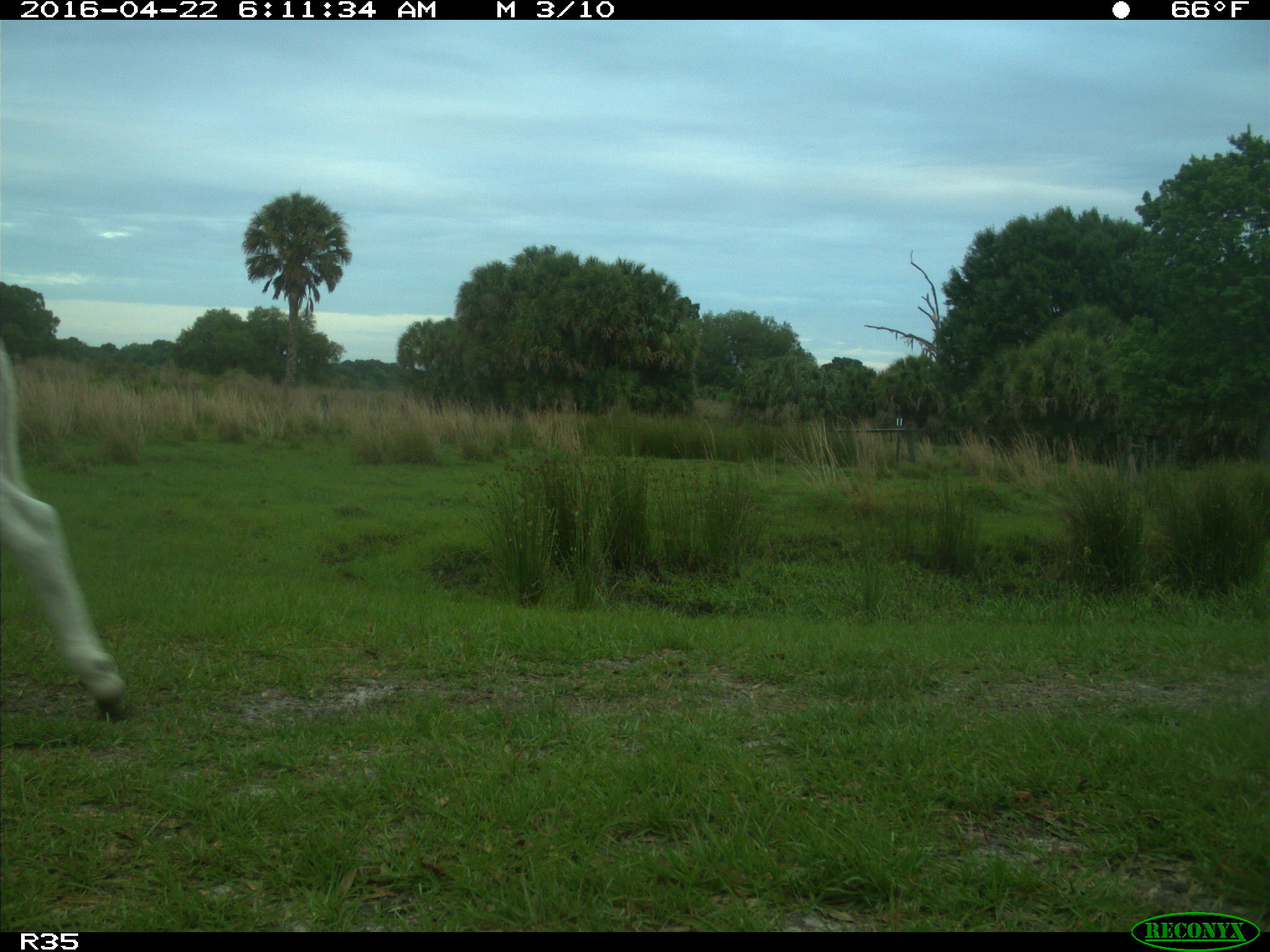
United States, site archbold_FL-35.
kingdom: Animalia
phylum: Chordata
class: Mammalia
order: Artiodactyla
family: Bovidae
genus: Bos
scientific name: Bos taurus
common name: domestic cow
Bos taurus (domestic cow).